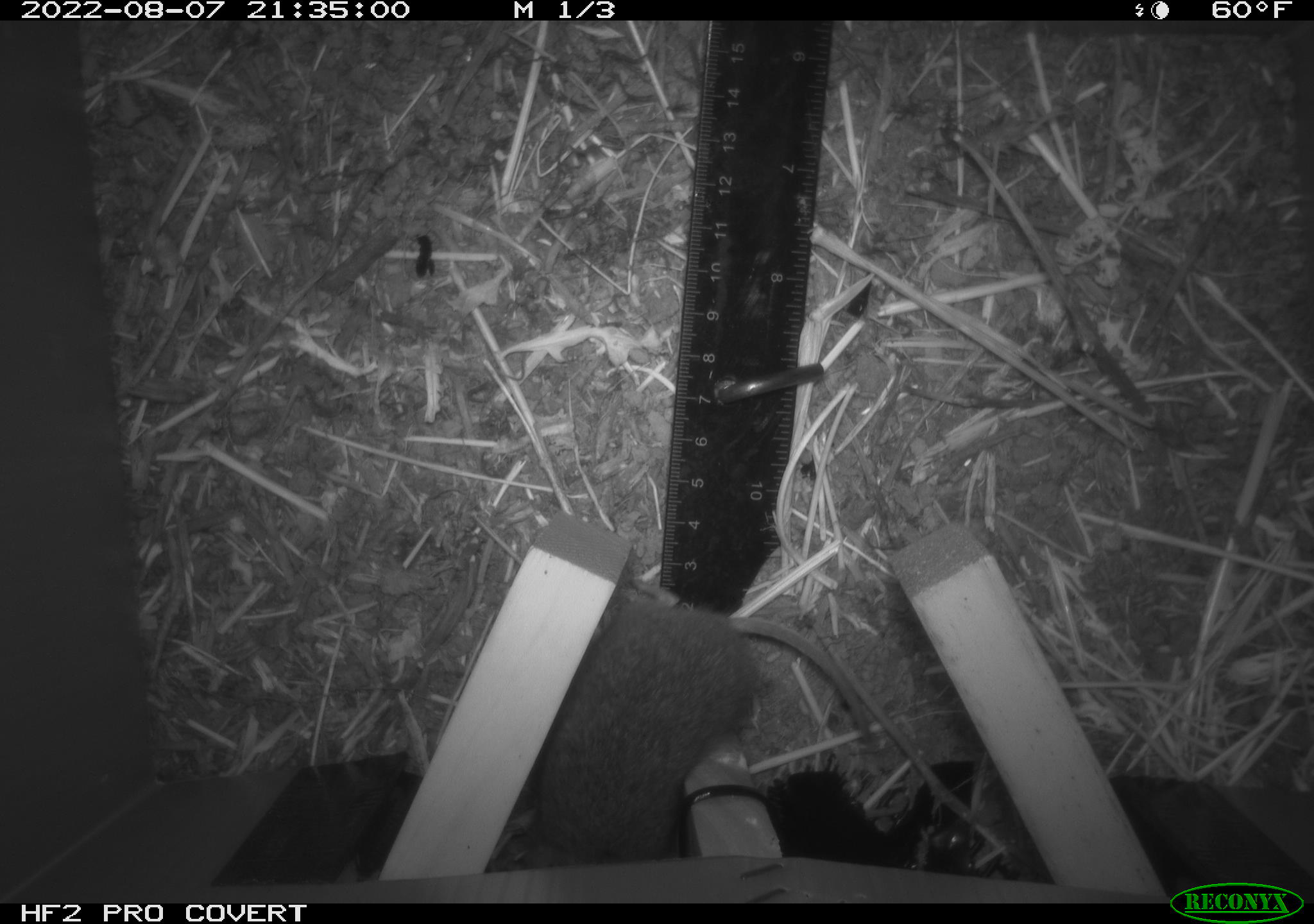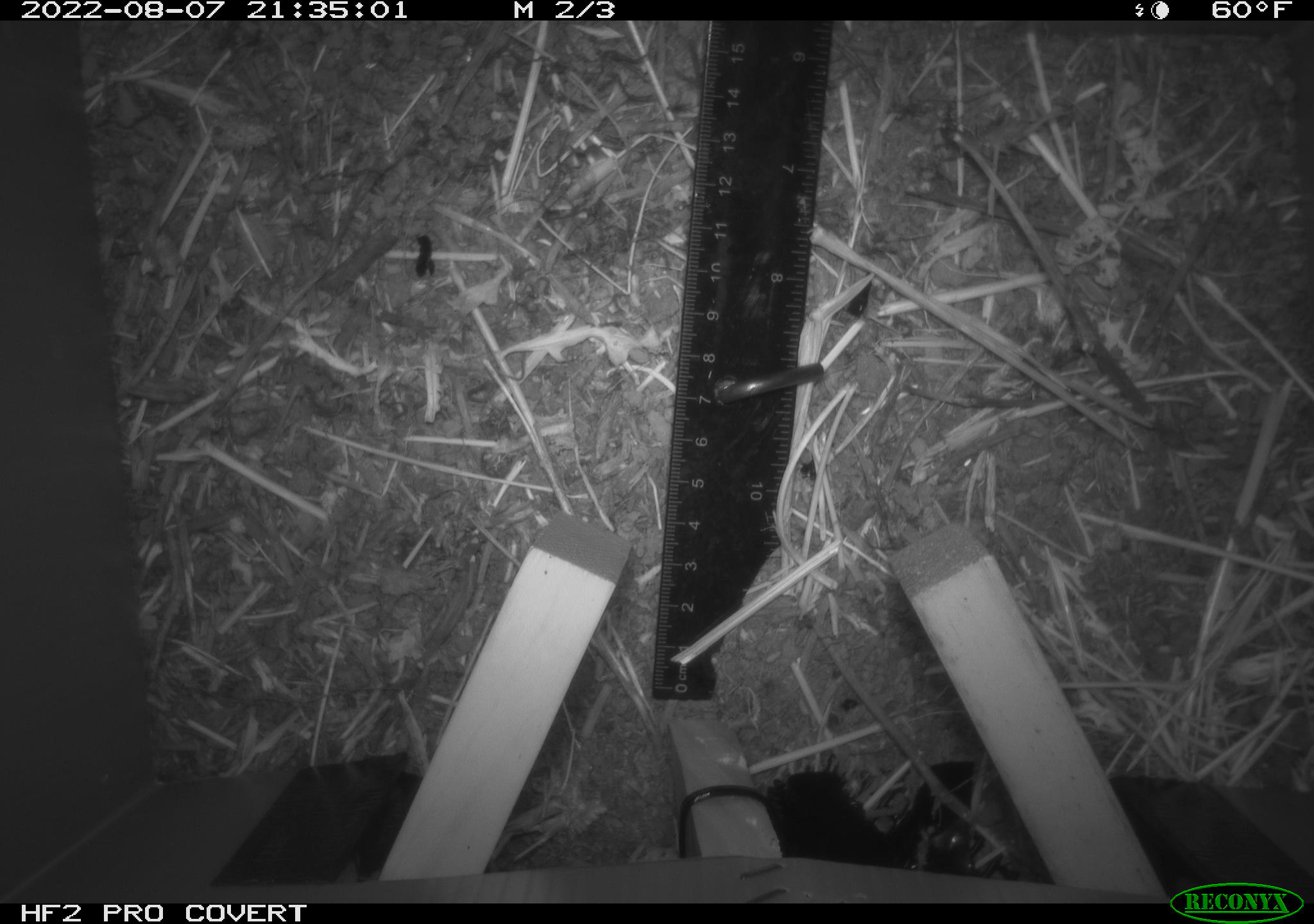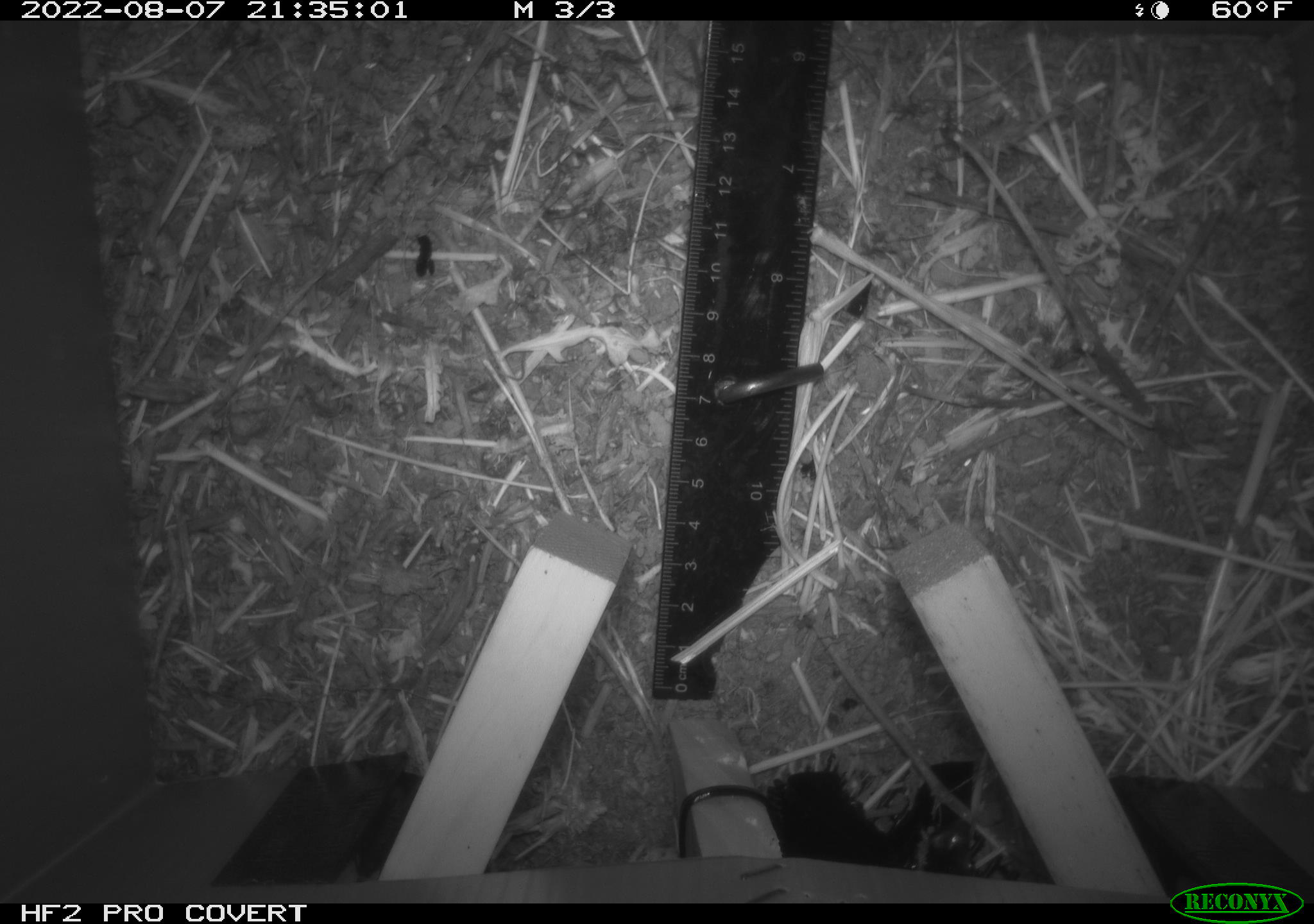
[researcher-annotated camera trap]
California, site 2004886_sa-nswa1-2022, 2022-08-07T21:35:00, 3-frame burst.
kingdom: Animalia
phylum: Chordata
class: Mammalia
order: Rodentia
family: Cricetidae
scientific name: Cricetidae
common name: hamsters, voles, lemmings, and allies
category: cricetidae family